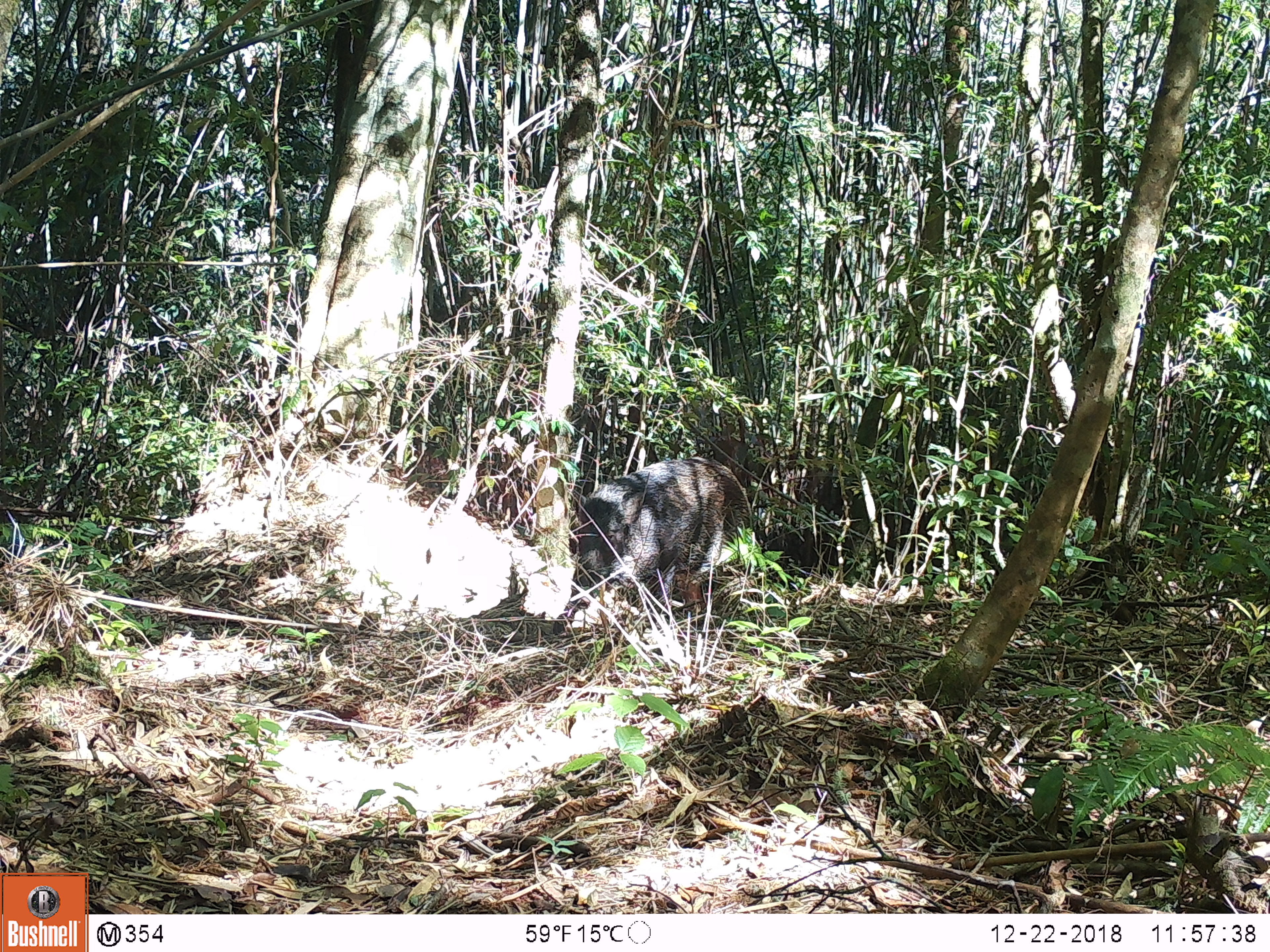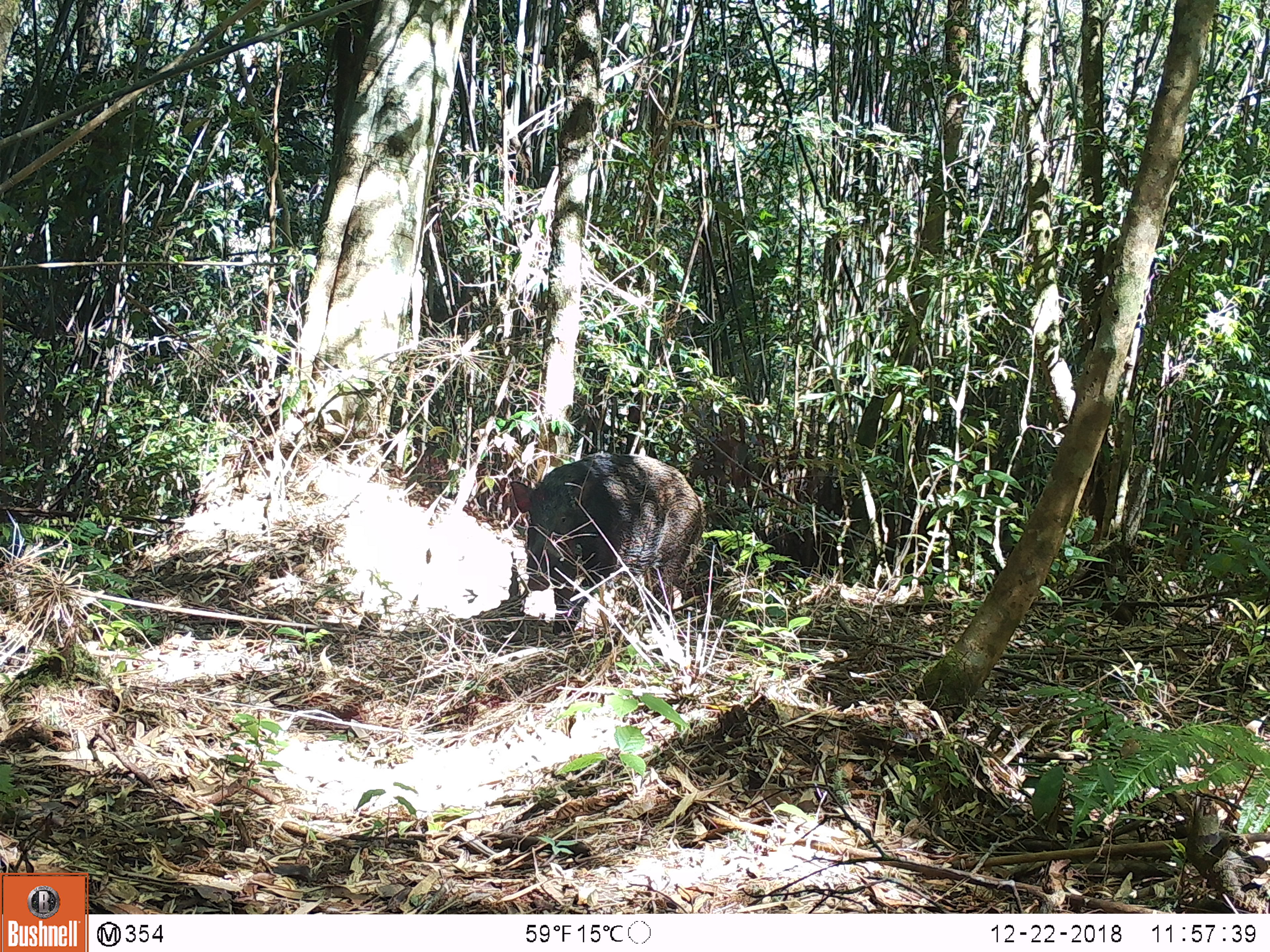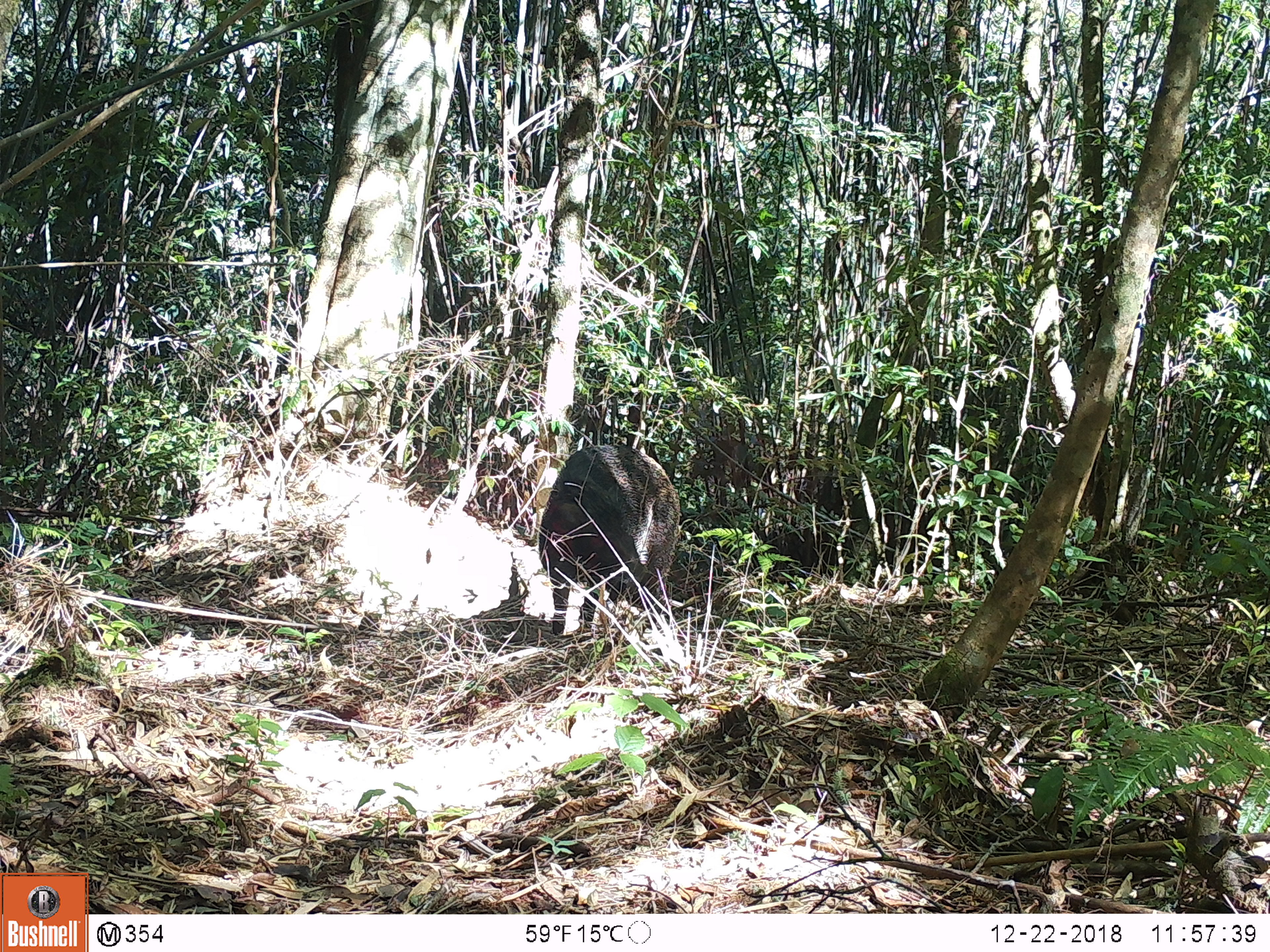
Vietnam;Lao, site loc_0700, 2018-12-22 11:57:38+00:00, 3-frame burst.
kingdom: Animalia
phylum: Chordata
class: Mammalia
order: Artiodactyla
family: Suidae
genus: Sus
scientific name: Sus scrofa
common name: eurasian wild pig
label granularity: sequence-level